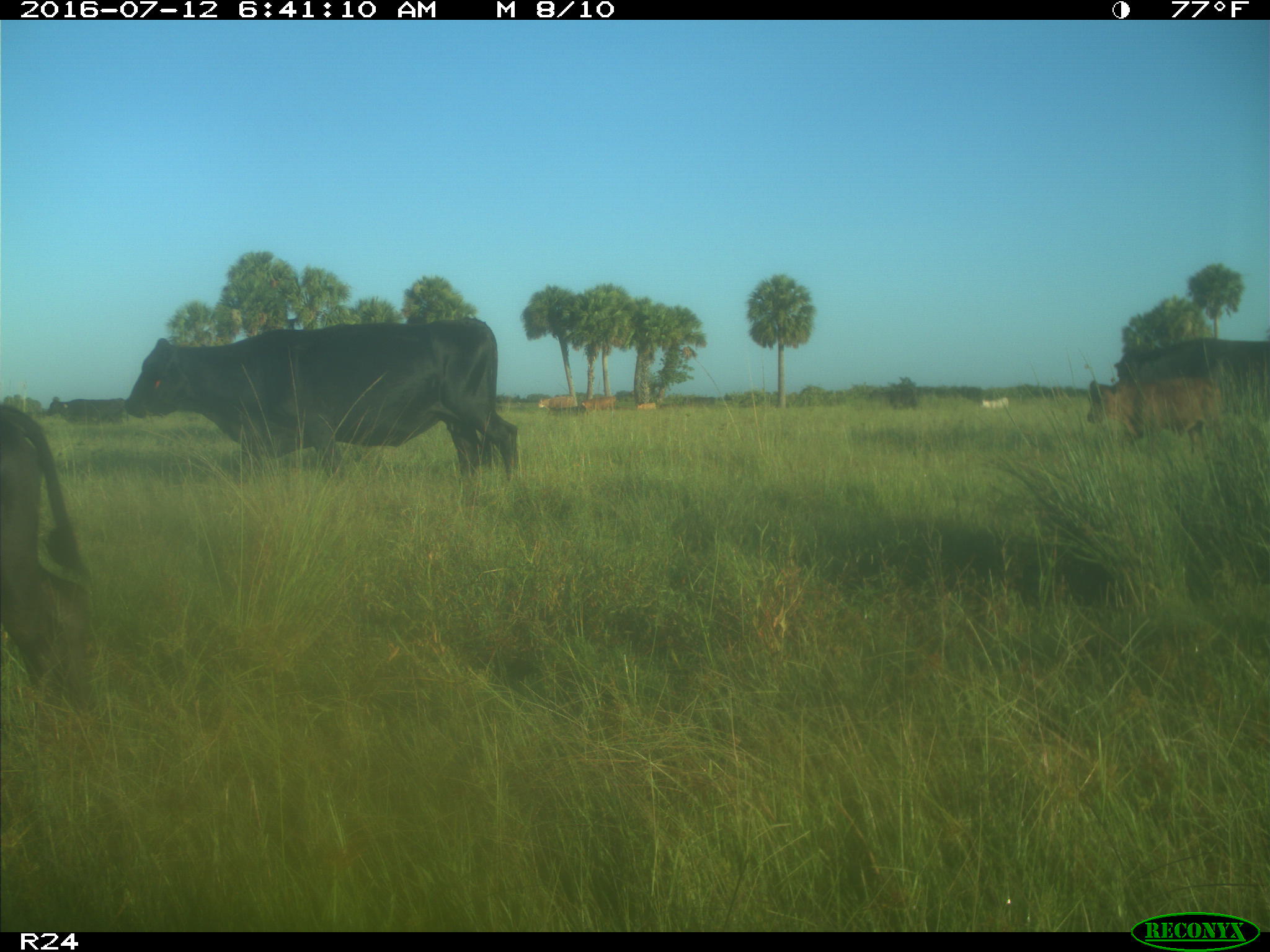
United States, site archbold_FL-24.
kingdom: Animalia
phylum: Chordata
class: Mammalia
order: Artiodactyla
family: Bovidae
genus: Bos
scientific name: Bos taurus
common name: domestic cow